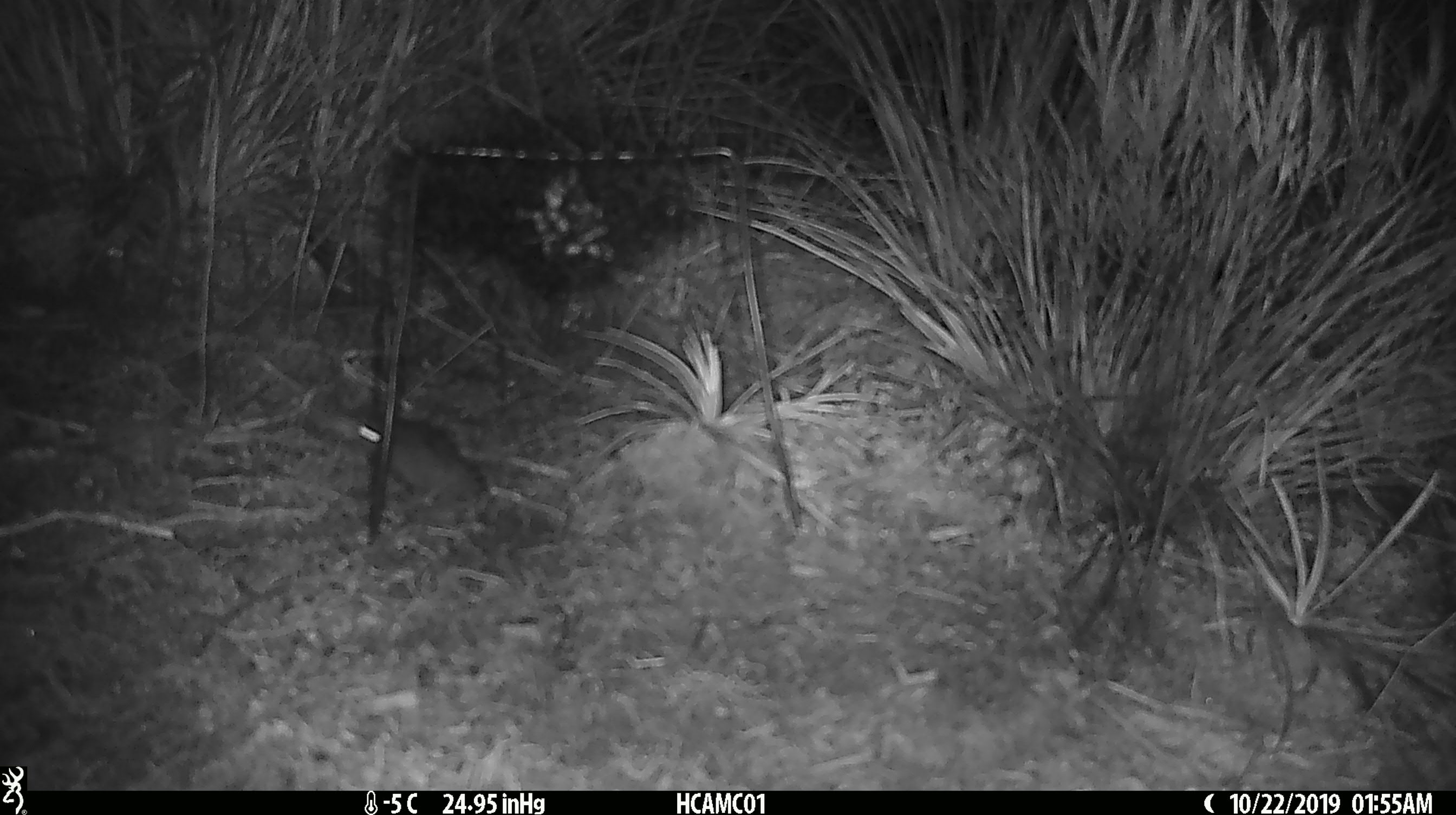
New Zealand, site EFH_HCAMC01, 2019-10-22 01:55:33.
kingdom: Animalia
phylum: Chordata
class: Mammalia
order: Rodentia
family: Muridae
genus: Mus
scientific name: Mus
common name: mouse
Mouse (Mus).